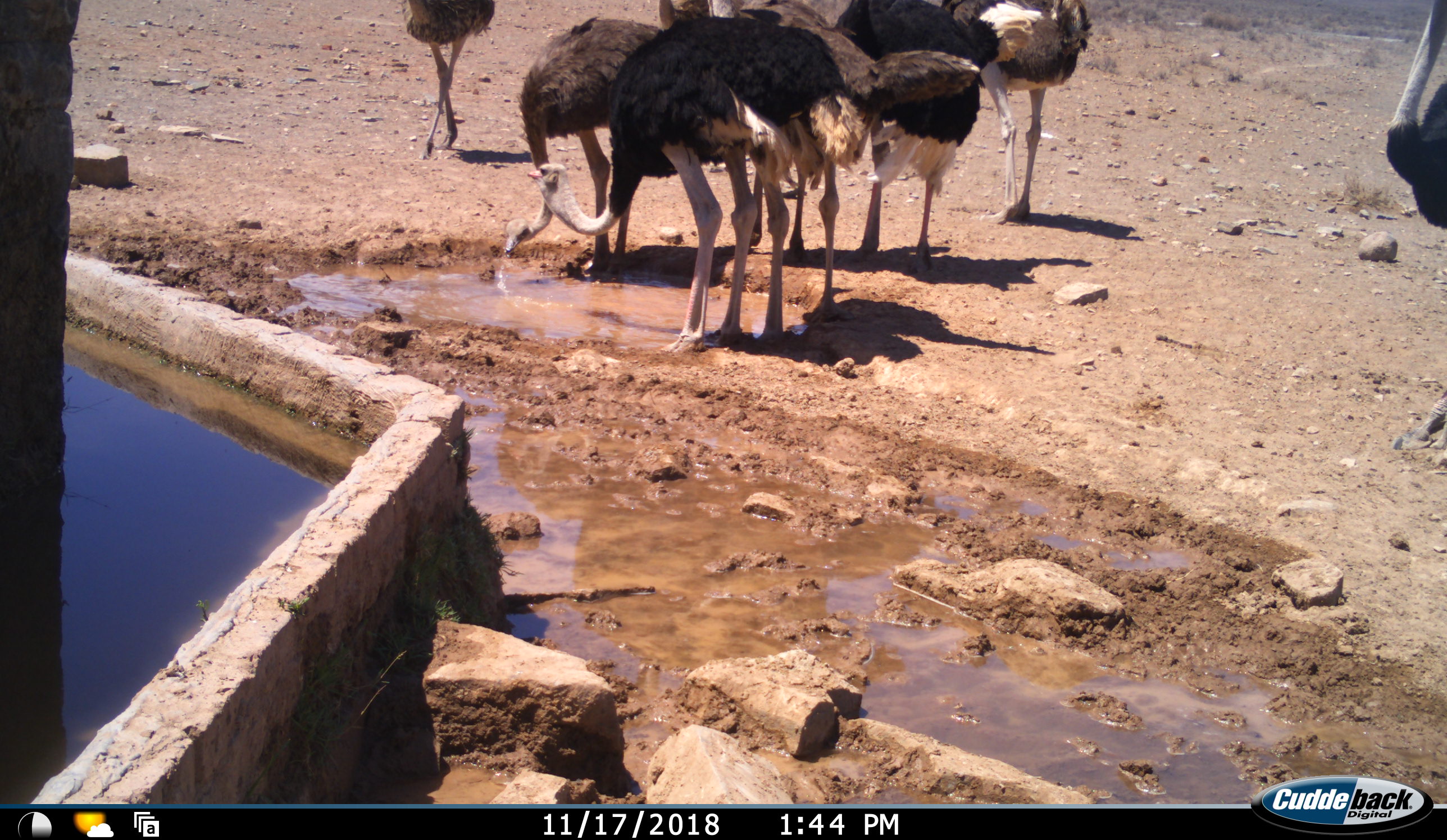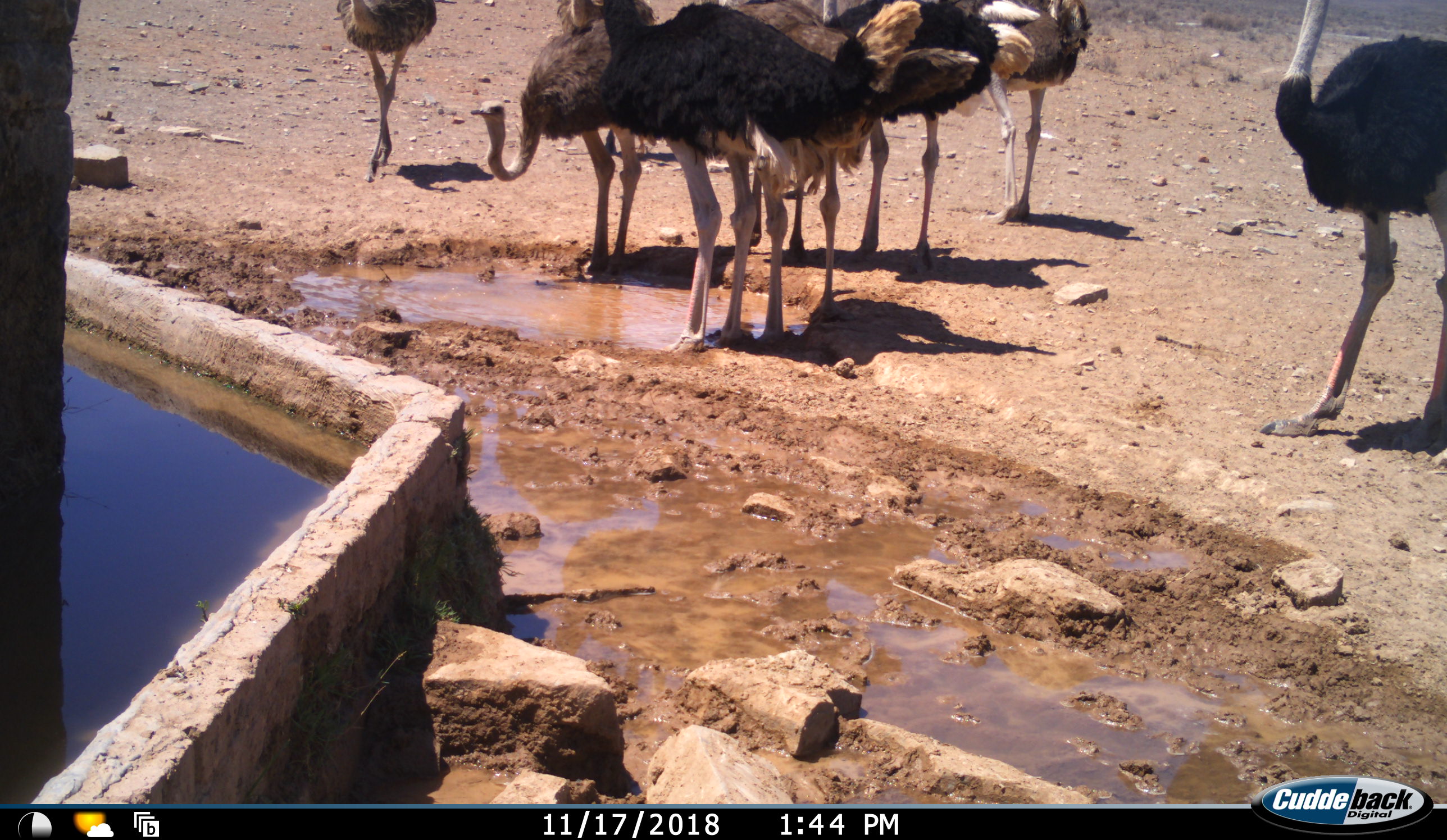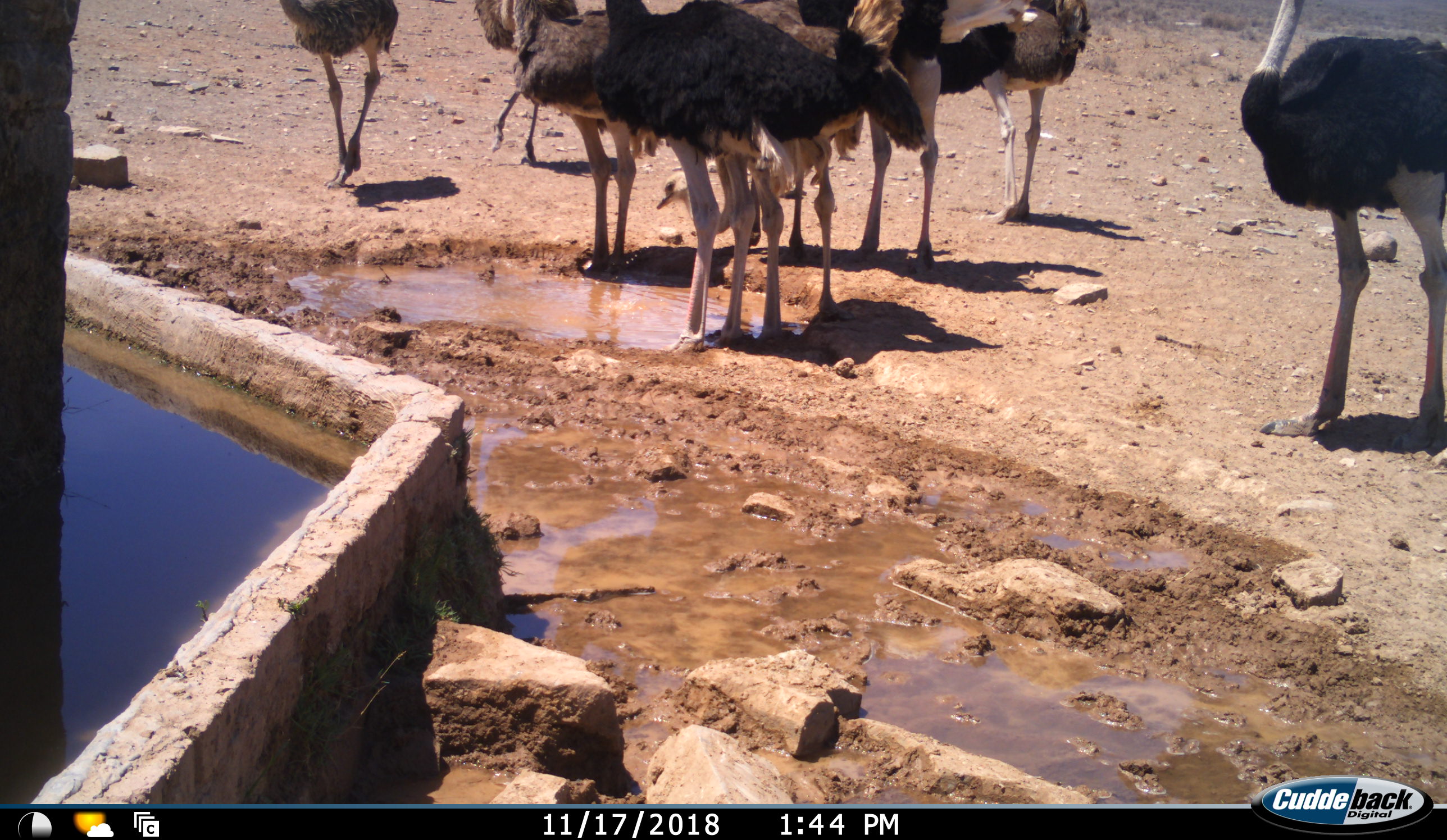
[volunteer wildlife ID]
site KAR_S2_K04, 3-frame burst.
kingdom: Animalia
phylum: Chordata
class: Aves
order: Struthioniformes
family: Struthionidae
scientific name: Struthionidae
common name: ostrich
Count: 8.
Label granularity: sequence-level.